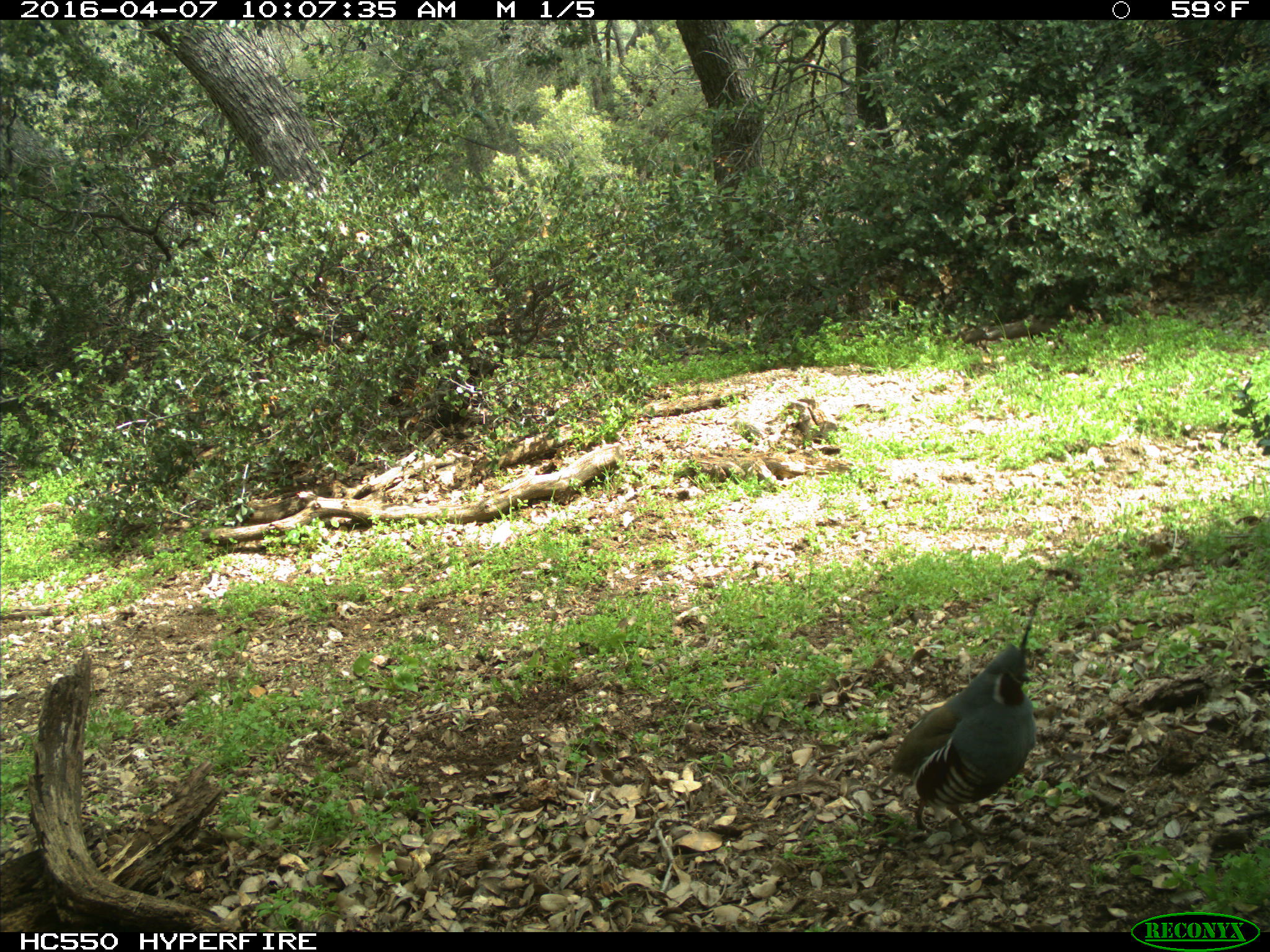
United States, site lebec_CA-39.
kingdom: Animalia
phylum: Chordata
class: Aves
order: Galliformes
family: Odontophoridae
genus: Callipepla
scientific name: Callipepla californica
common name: california quail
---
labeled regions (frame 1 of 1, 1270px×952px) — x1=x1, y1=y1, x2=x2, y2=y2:
animal: x1=885, y1=639, x2=1039, y2=848